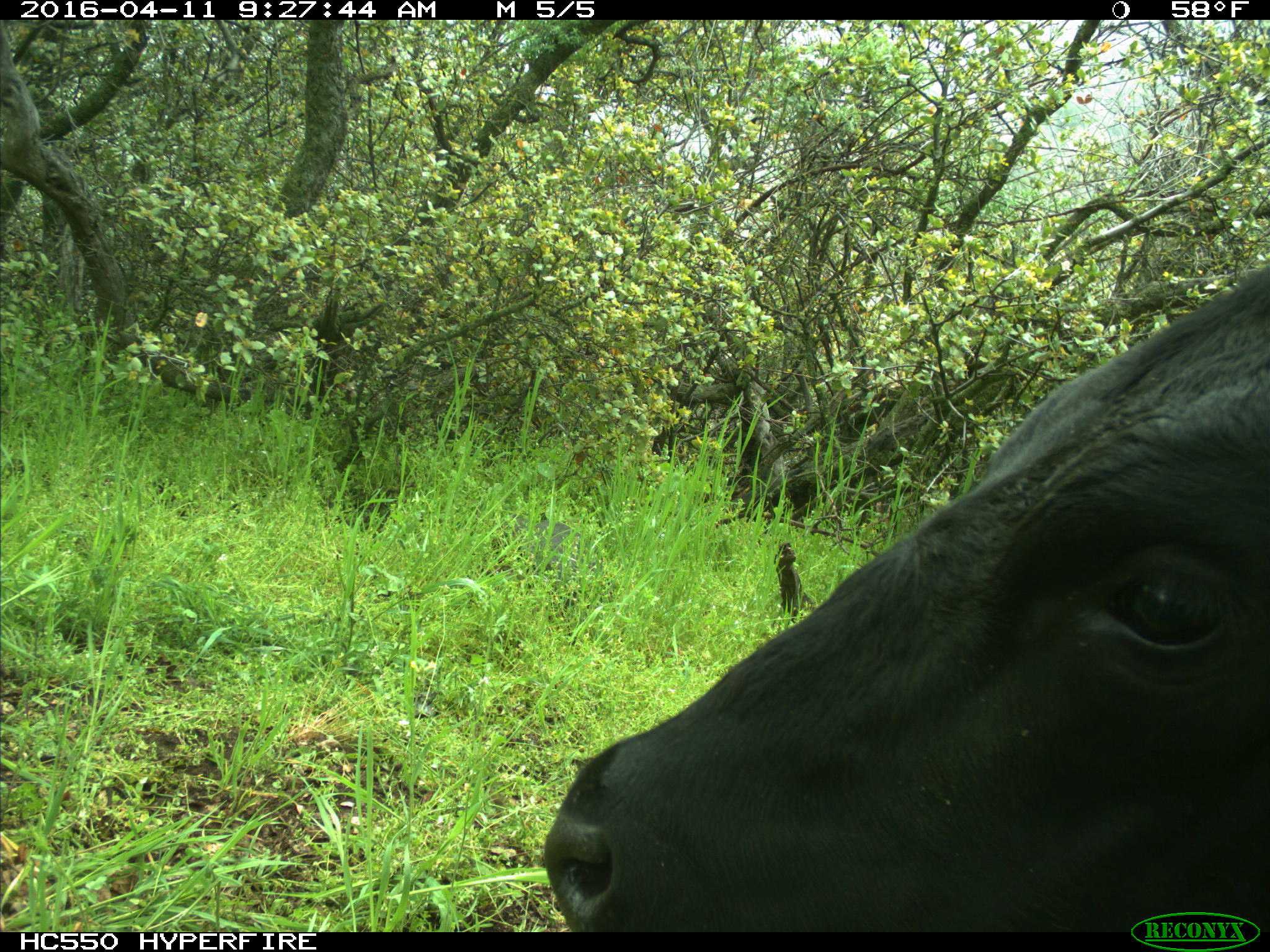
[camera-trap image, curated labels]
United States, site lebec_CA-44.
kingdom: Animalia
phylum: Chordata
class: Mammalia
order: Artiodactyla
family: Bovidae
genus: Bos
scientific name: Bos taurus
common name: domestic cow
Bos taurus (domestic cow).